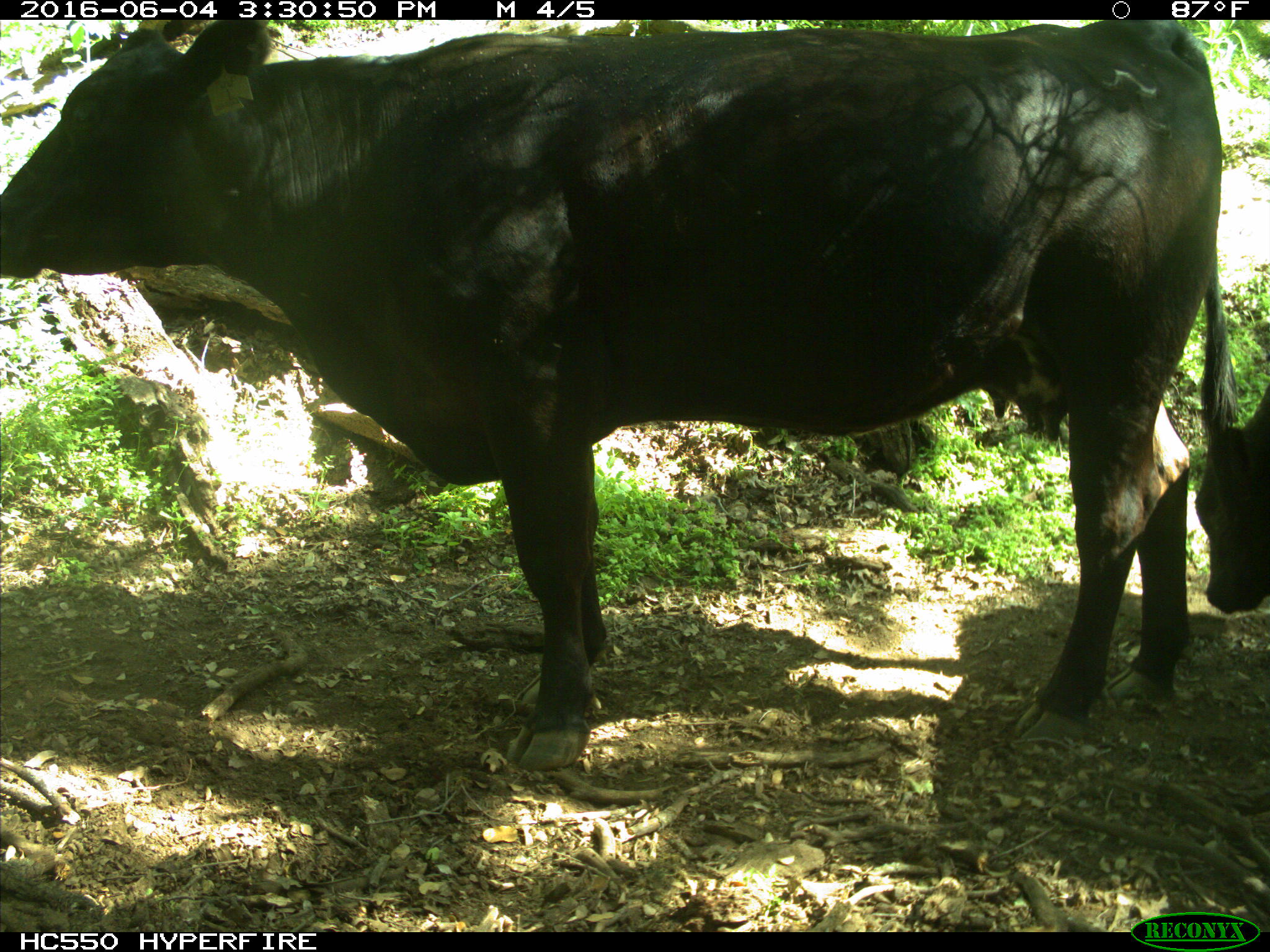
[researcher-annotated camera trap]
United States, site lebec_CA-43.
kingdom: Animalia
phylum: Chordata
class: Mammalia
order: Artiodactyla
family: Bovidae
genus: Bos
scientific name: Bos taurus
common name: domestic cow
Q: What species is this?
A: Bos taurus (domestic cow).